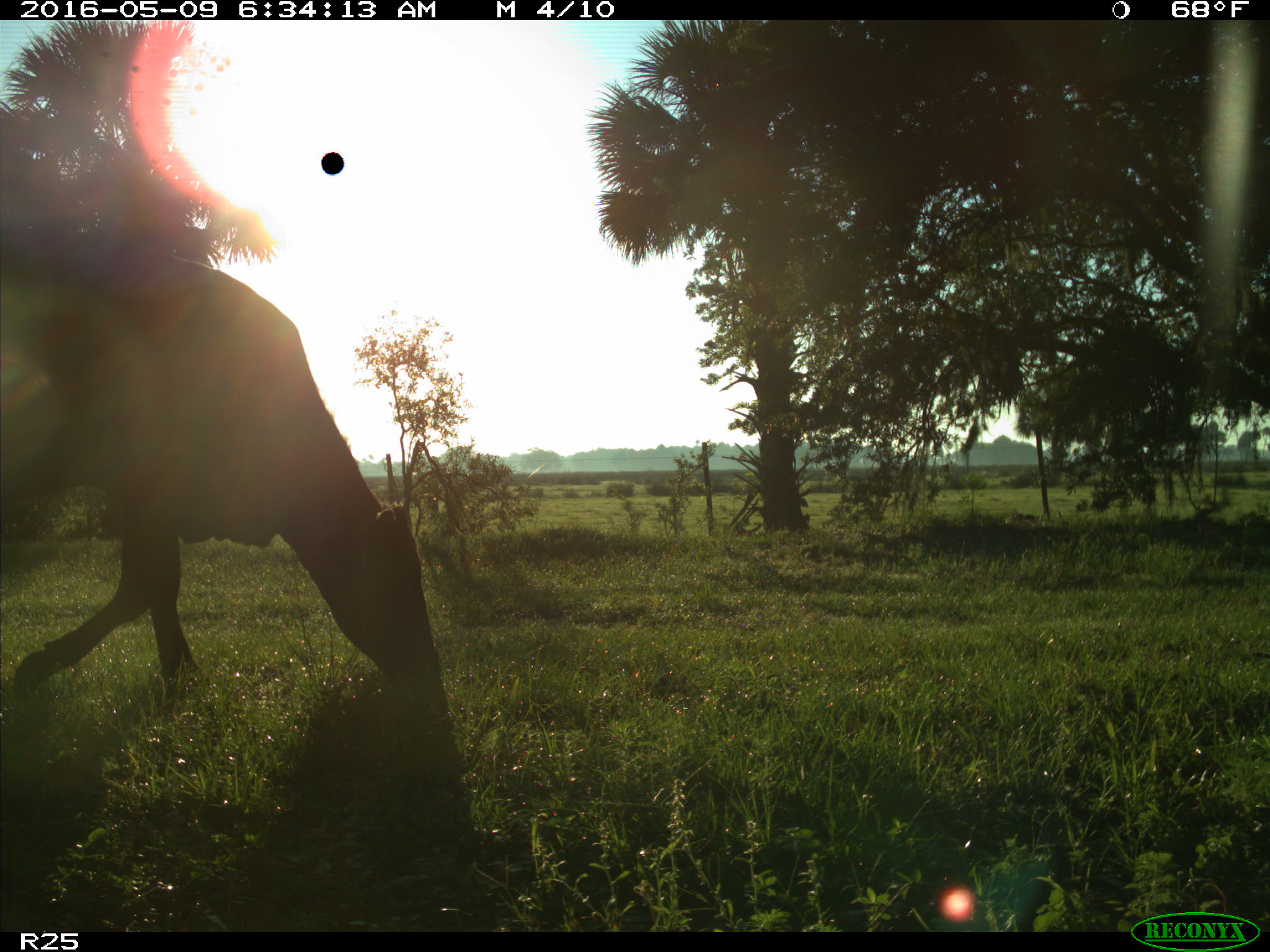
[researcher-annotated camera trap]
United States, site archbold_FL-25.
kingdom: Animalia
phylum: Chordata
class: Mammalia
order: Artiodactyla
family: Bovidae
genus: Bos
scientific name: Bos taurus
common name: domestic cow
Bos taurus (domestic cow).